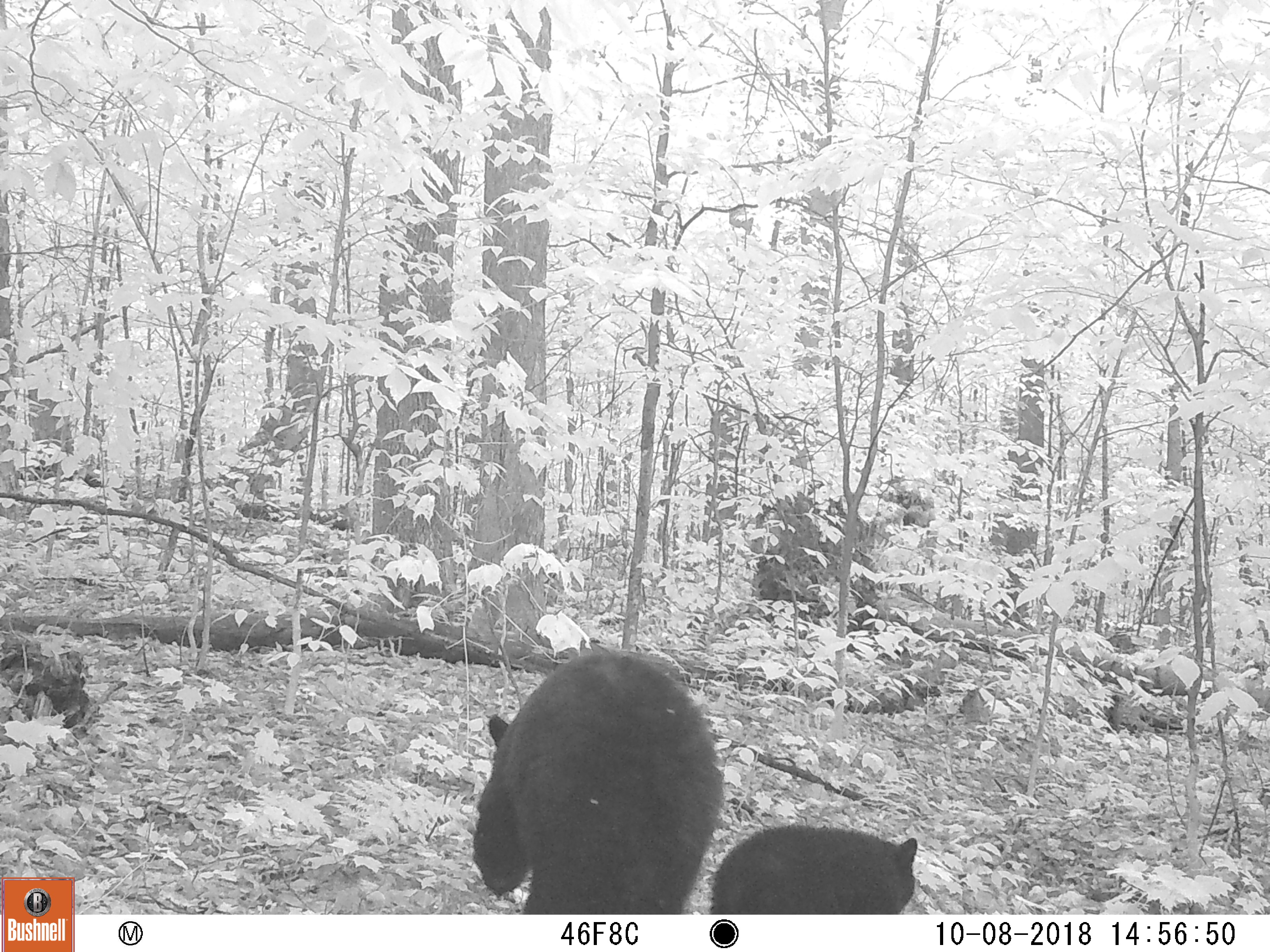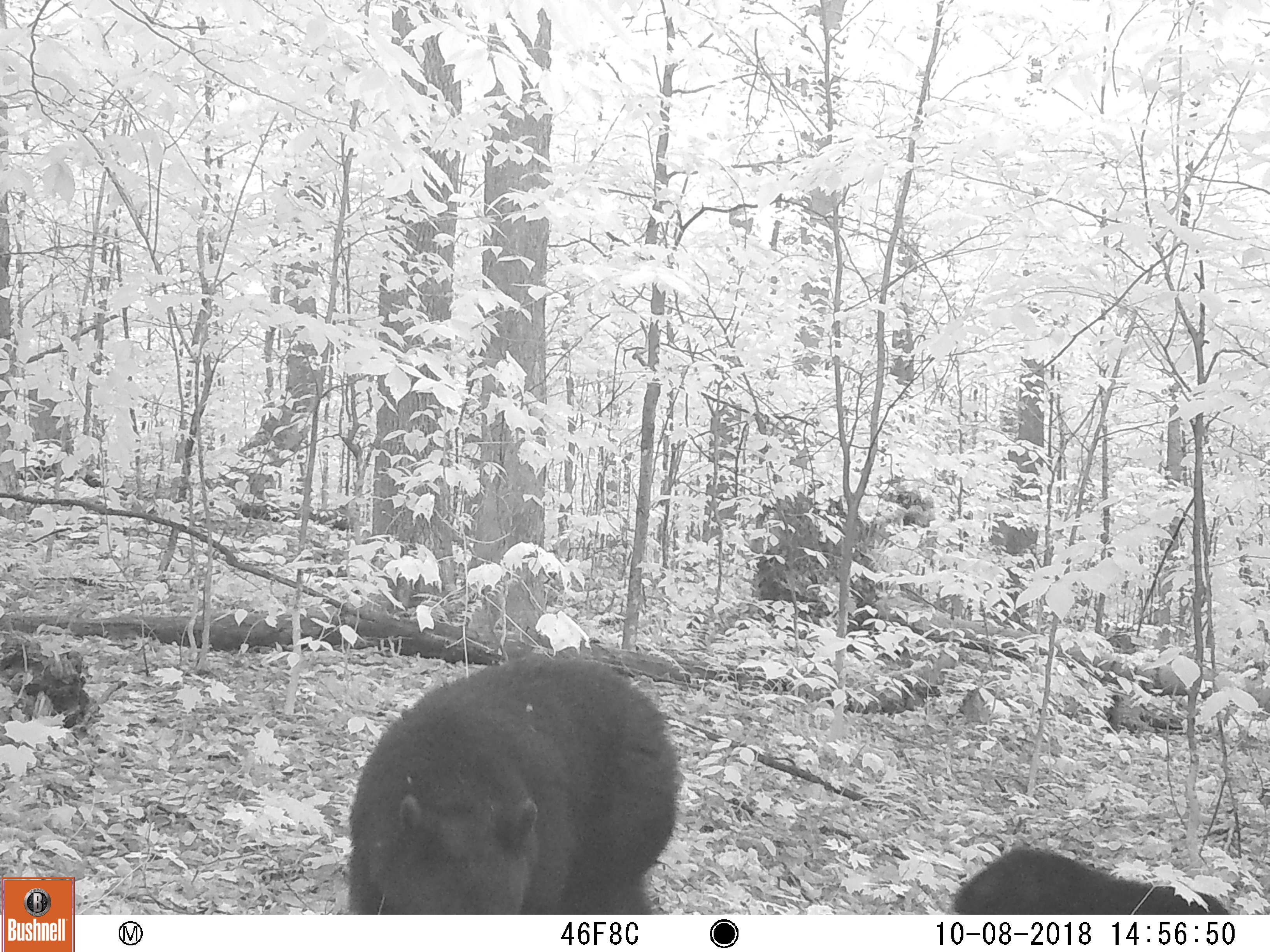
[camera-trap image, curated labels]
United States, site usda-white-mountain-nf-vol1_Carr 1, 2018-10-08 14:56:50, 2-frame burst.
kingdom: Animalia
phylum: Chordata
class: Mammalia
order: Carnivora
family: Ursidae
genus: Ursus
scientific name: Ursus americanus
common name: black bear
Black bear (Ursus americanus).